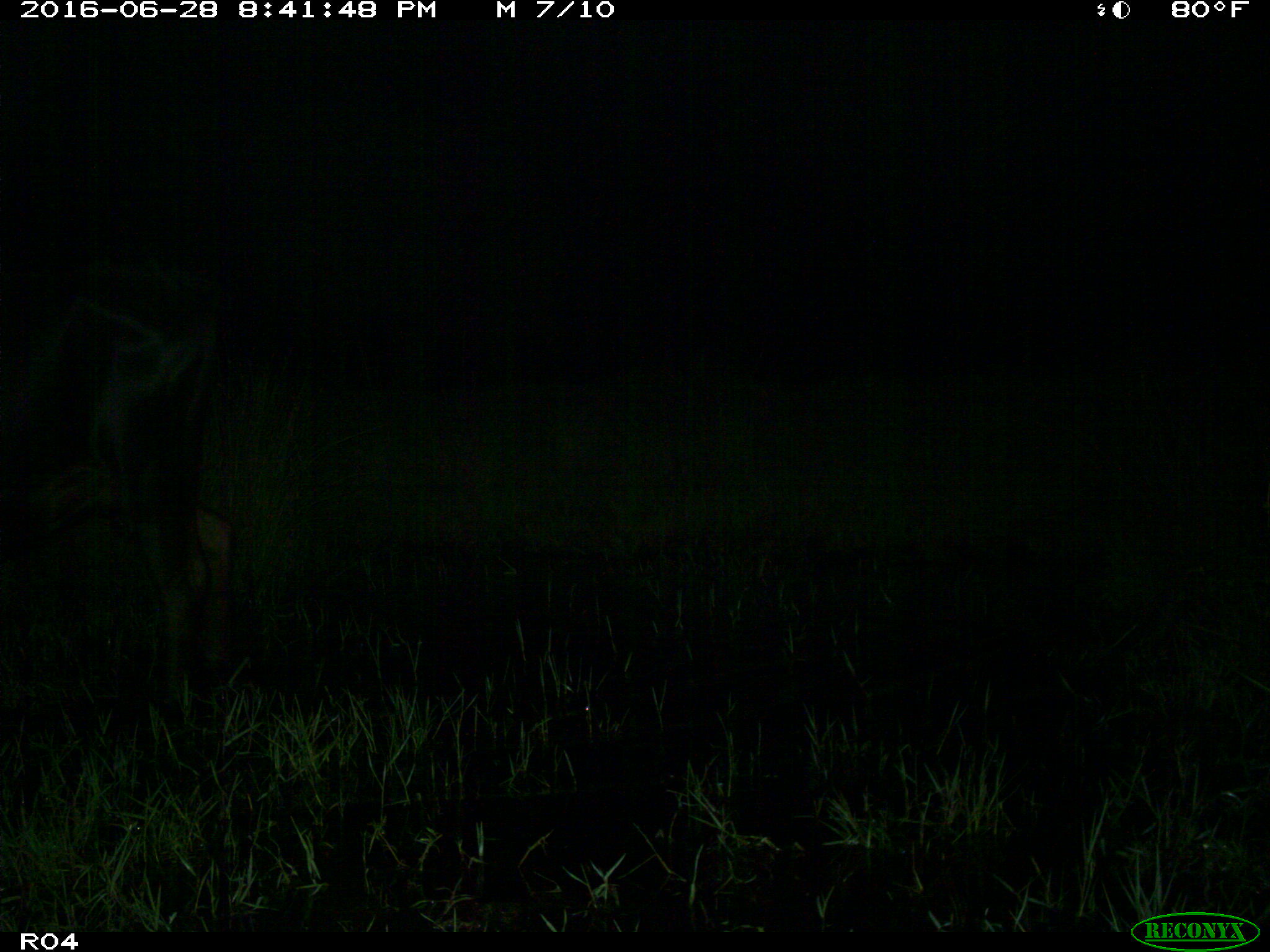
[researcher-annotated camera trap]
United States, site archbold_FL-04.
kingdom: Animalia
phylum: Chordata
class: Mammalia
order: Artiodactyla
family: Bovidae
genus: Bos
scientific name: Bos taurus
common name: domestic cow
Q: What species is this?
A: Bos taurus (domestic cow).